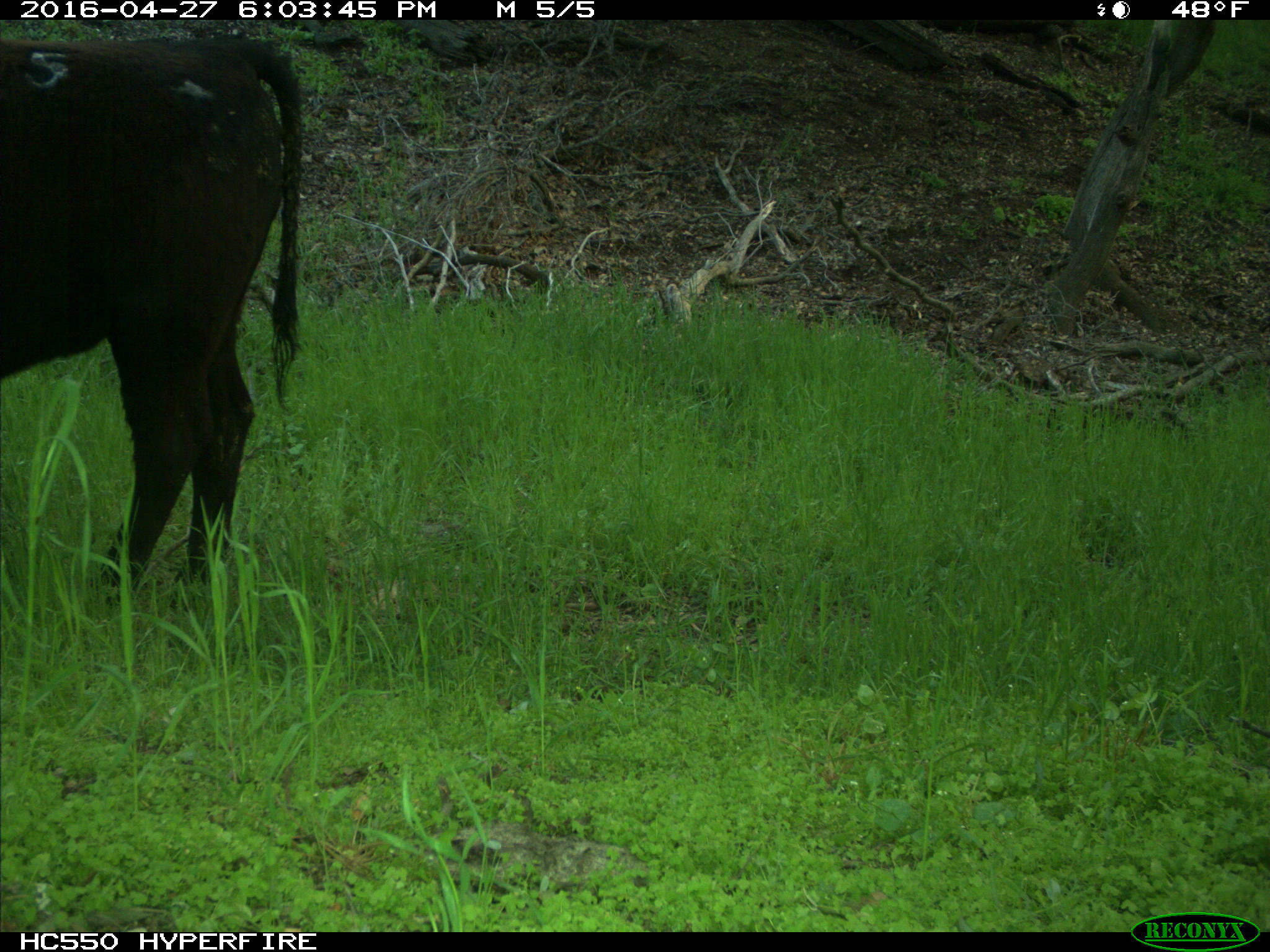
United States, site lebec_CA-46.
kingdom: Animalia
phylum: Chordata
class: Mammalia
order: Artiodactyla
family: Bovidae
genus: Bos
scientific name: Bos taurus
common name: domestic cow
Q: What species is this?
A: Bos taurus (domestic cow).